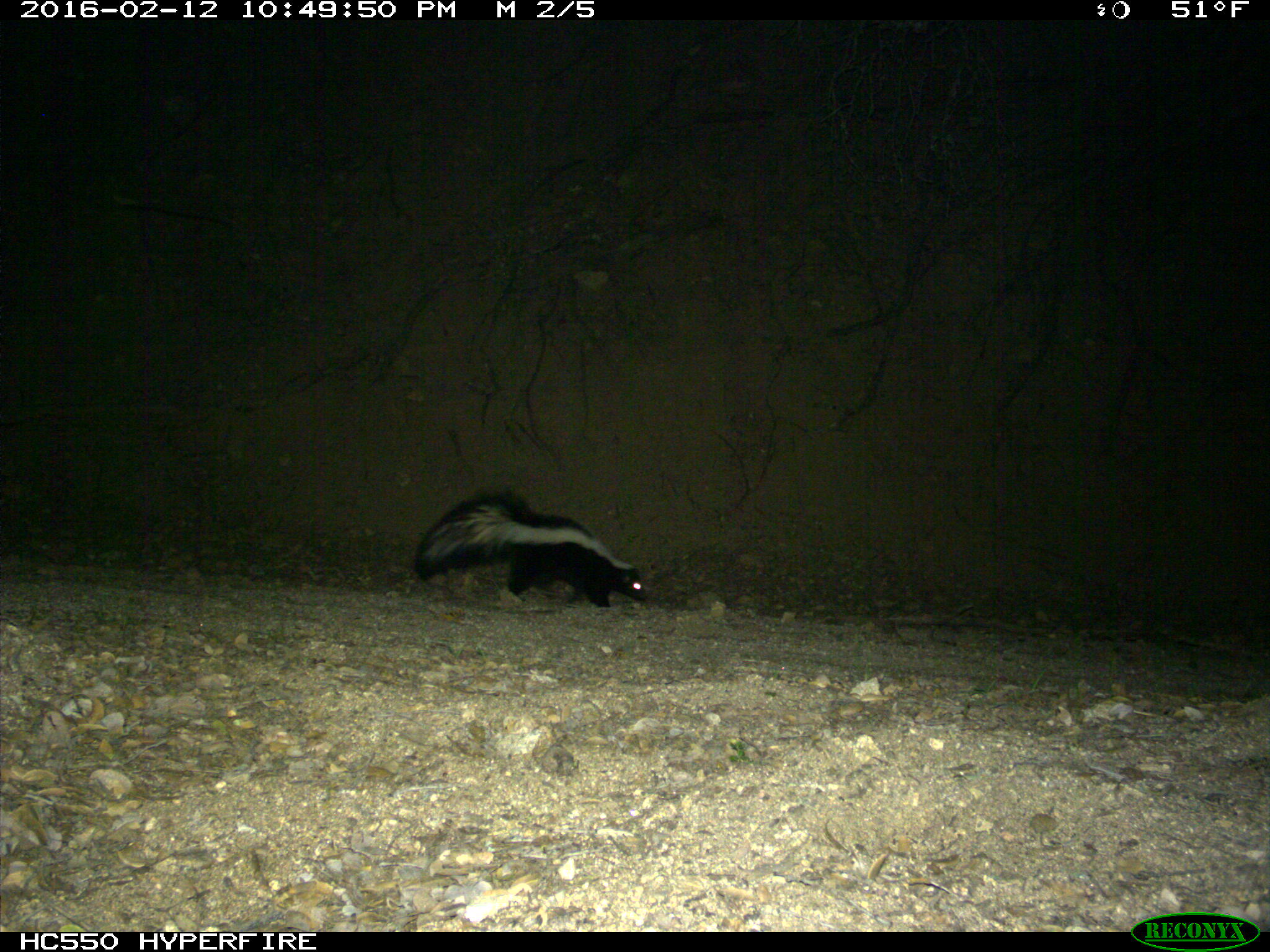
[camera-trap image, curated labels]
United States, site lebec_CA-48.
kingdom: Animalia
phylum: Chordata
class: Mammalia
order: Carnivora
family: Mephitidae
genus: Mephitis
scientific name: Mephitis mephitis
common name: striped skunk